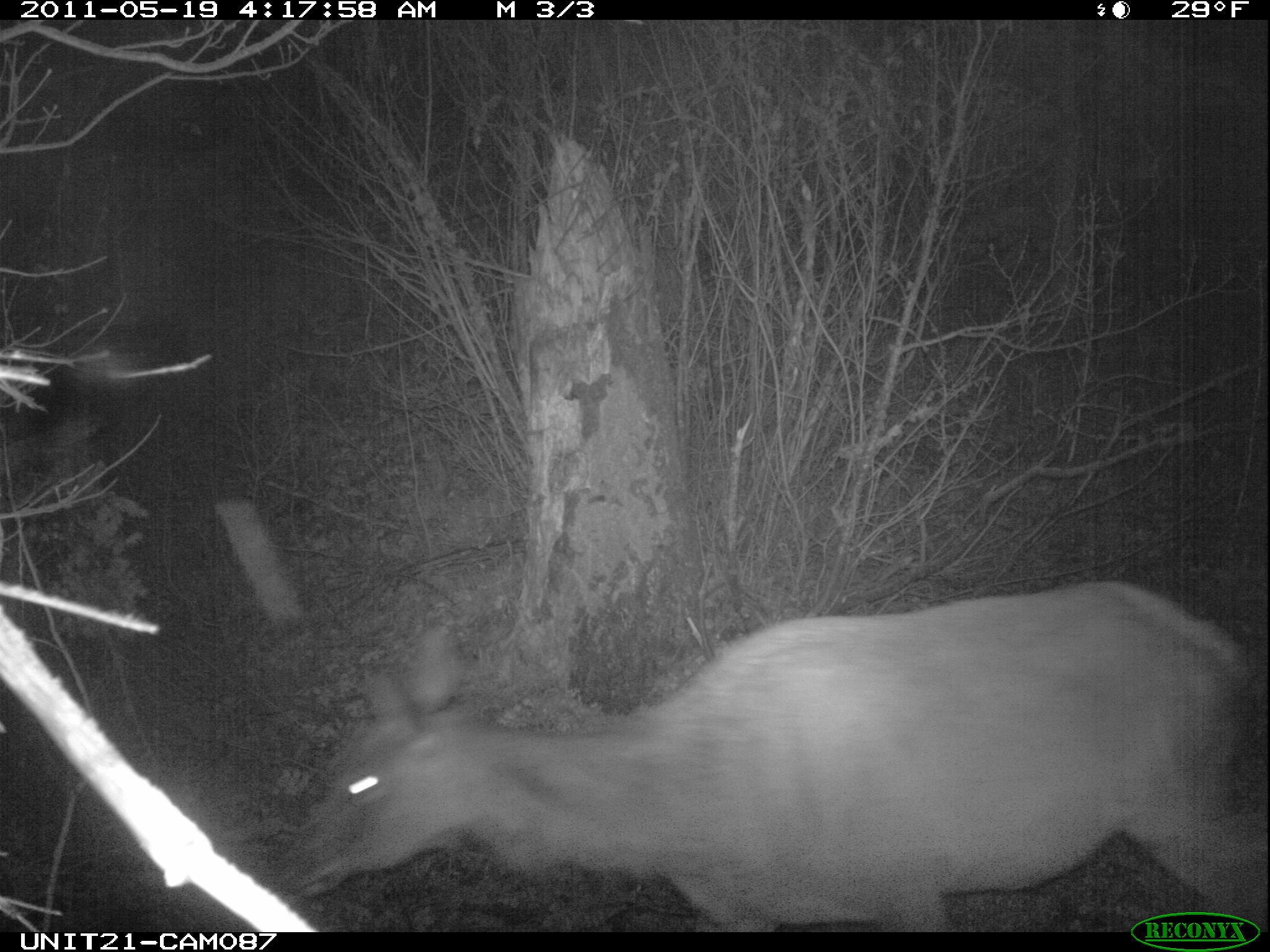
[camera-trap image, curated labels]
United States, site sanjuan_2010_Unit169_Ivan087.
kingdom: Animalia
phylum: Chordata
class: Mammalia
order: Artiodactyla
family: Cervidae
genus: Cervus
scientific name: Cervus elaphus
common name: red deer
Cervus elaphus (red deer).